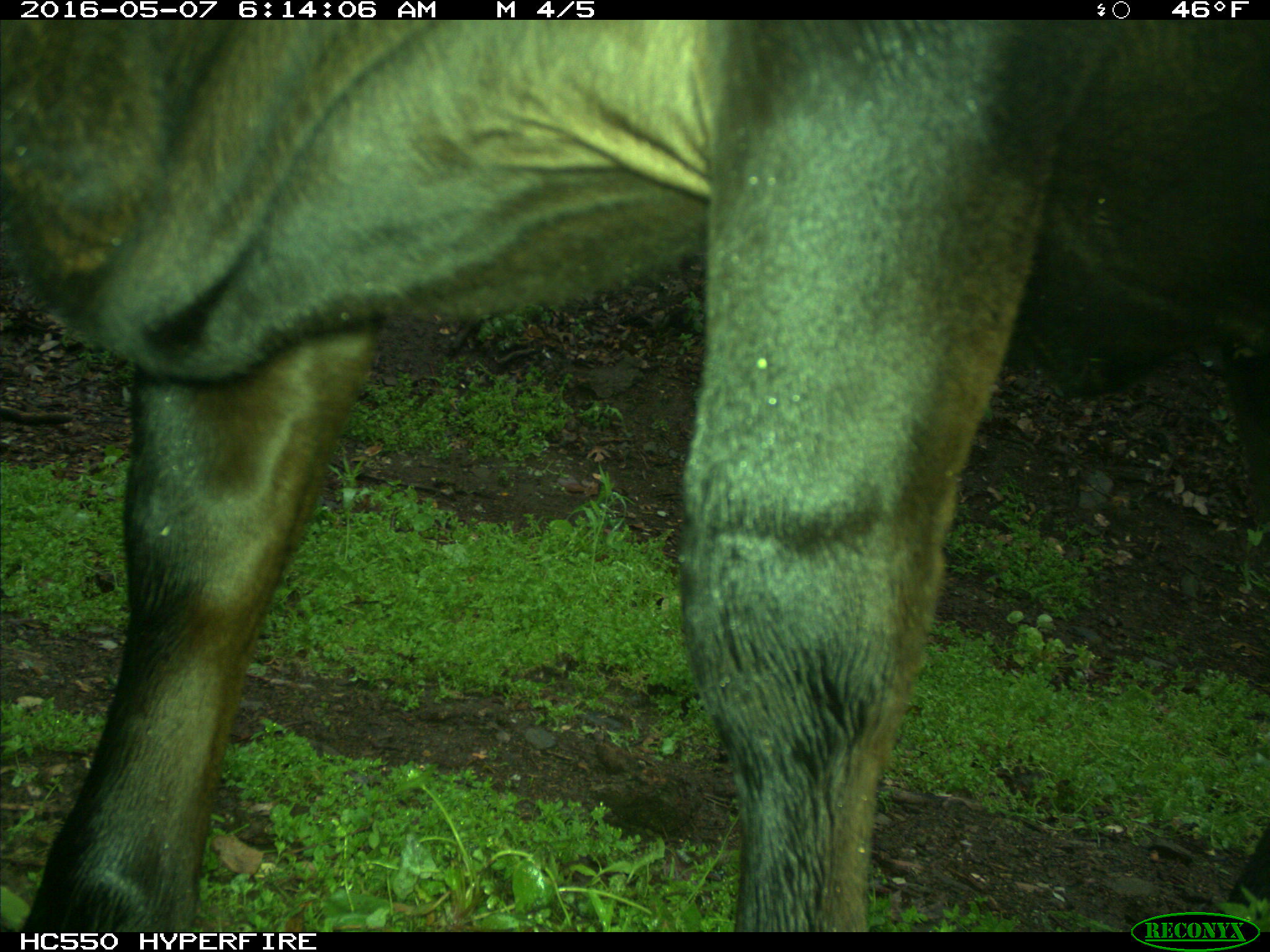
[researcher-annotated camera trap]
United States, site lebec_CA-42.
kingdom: Animalia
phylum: Chordata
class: Mammalia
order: Artiodactyla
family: Bovidae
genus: Bos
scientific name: Bos taurus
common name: domestic cow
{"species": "Bos taurus (domestic cow)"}